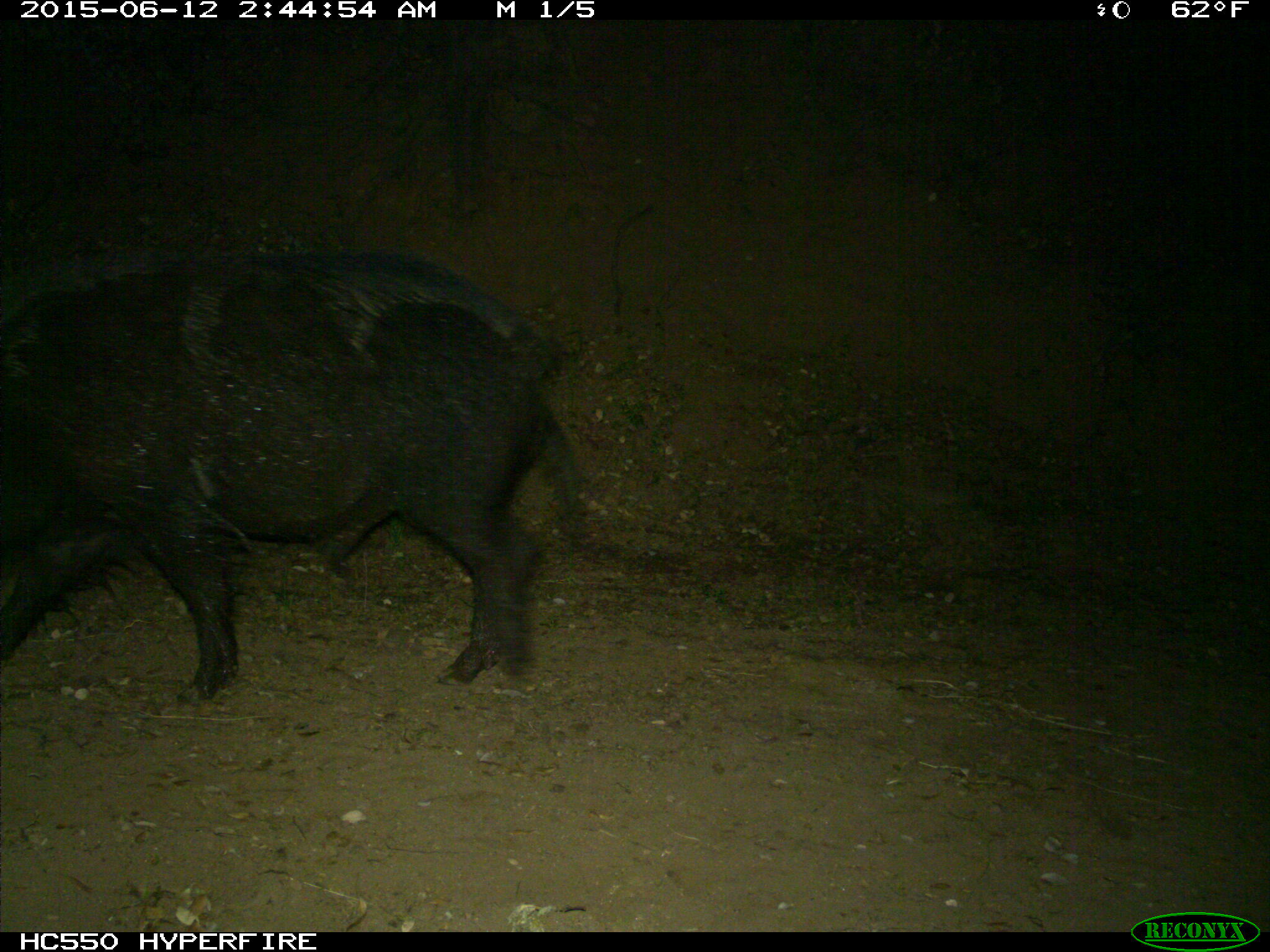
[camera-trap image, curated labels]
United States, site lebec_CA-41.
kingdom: Animalia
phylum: Chordata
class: Mammalia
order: Artiodactyla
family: Suidae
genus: Sus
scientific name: Sus scrofa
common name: wild boar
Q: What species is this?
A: Sus scrofa (wild boar).